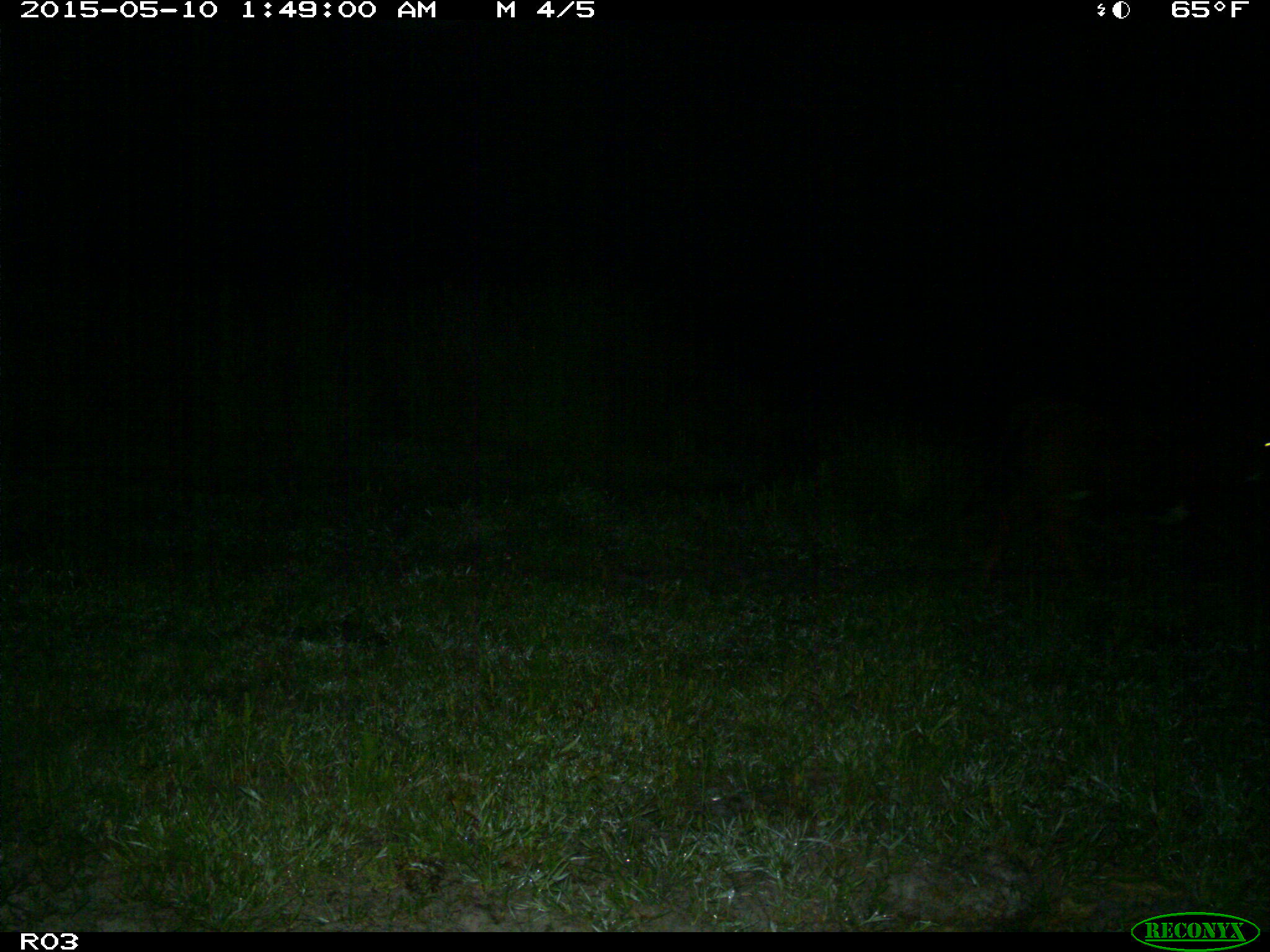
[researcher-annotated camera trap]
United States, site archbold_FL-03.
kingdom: Animalia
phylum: Chordata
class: Mammalia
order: Artiodactyla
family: Bovidae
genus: Bos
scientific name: Bos taurus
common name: domestic cow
Bos taurus (domestic cow).